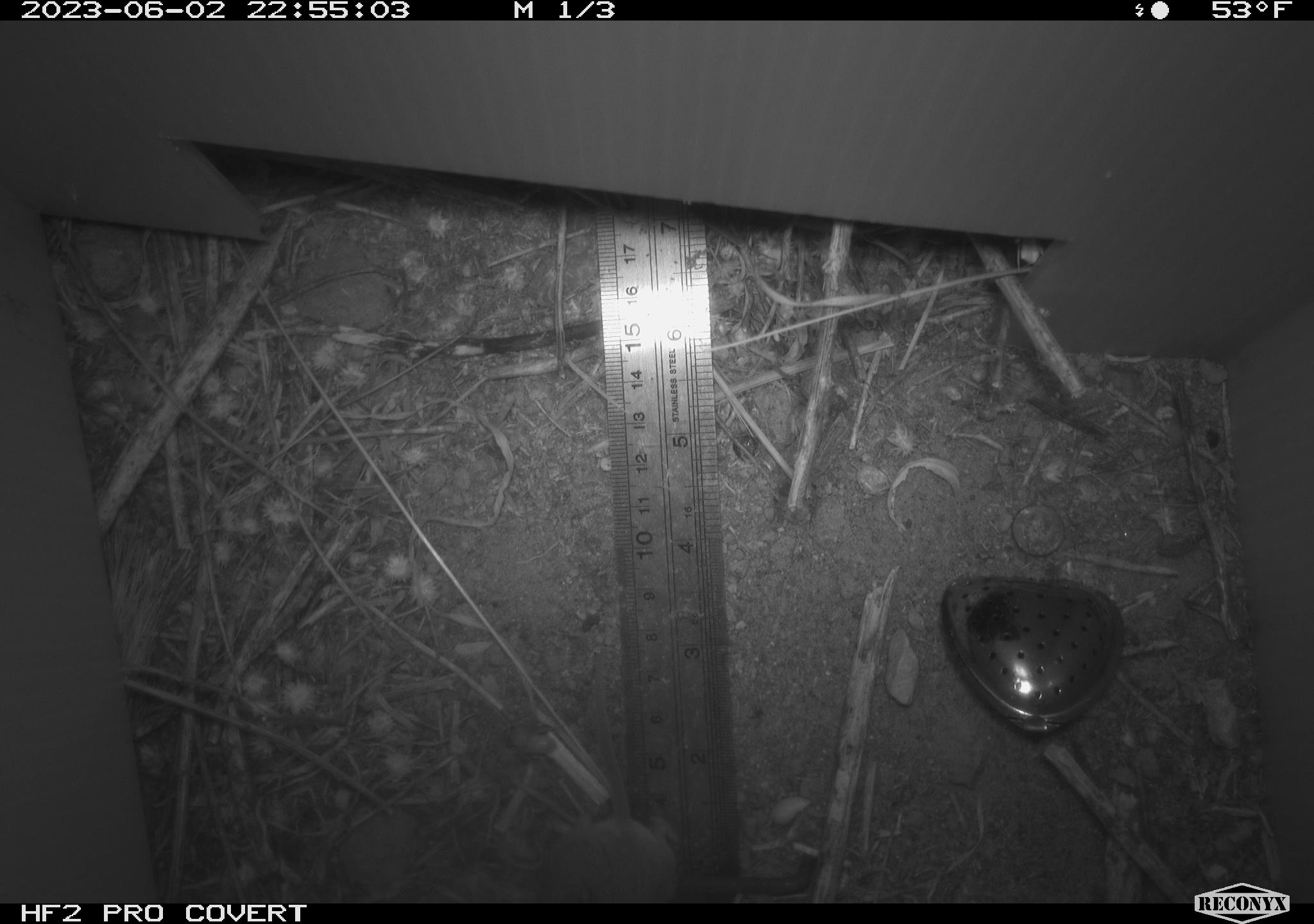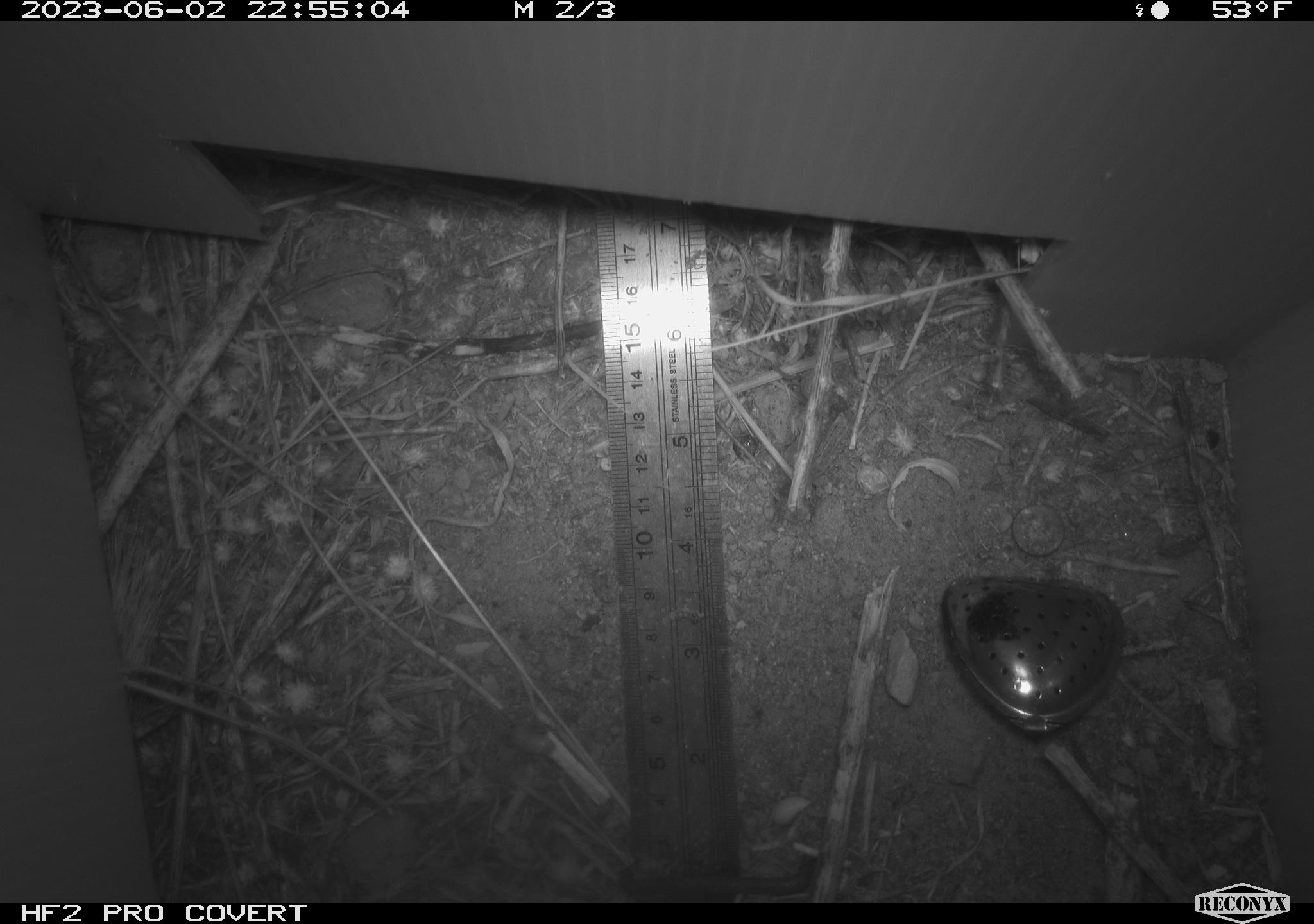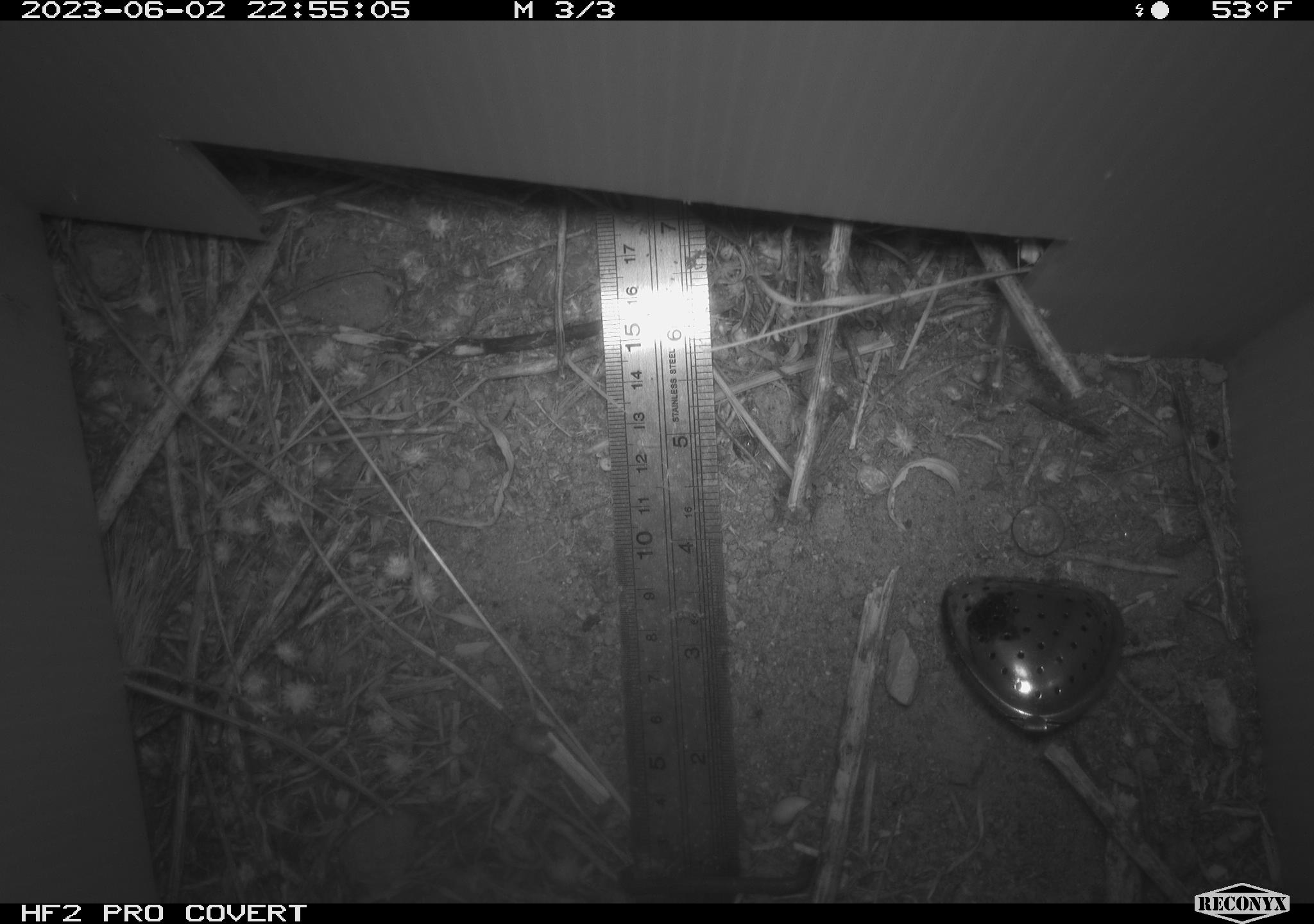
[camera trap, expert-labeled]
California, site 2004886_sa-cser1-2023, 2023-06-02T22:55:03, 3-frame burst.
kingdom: Animalia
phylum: Chordata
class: Mammalia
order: Rodentia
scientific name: Rodentia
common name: mouse species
Mouse species (Rodentia).